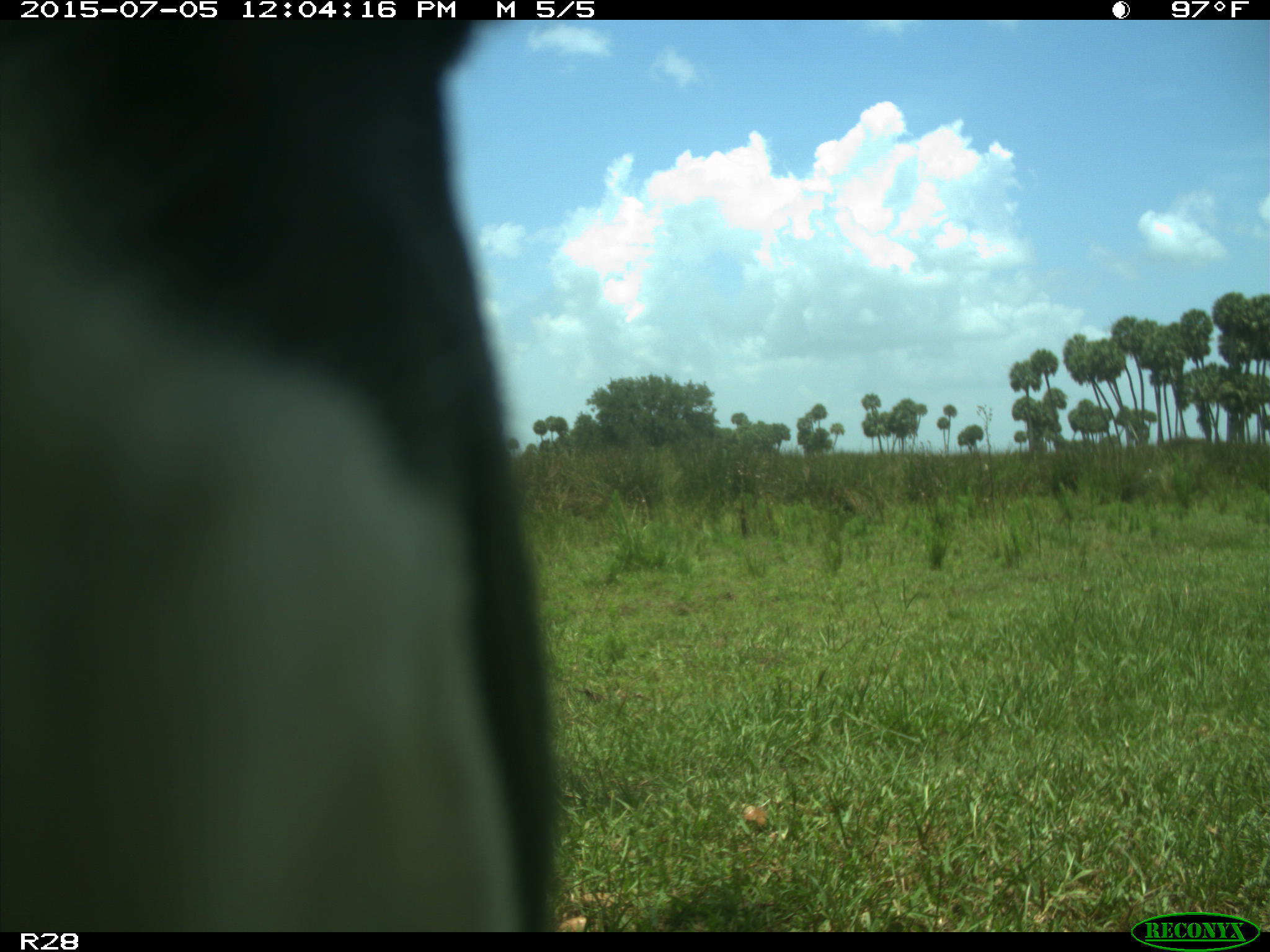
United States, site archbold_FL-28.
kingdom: Animalia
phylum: Chordata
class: Mammalia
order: Artiodactyla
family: Bovidae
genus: Bos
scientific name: Bos taurus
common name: domestic cow